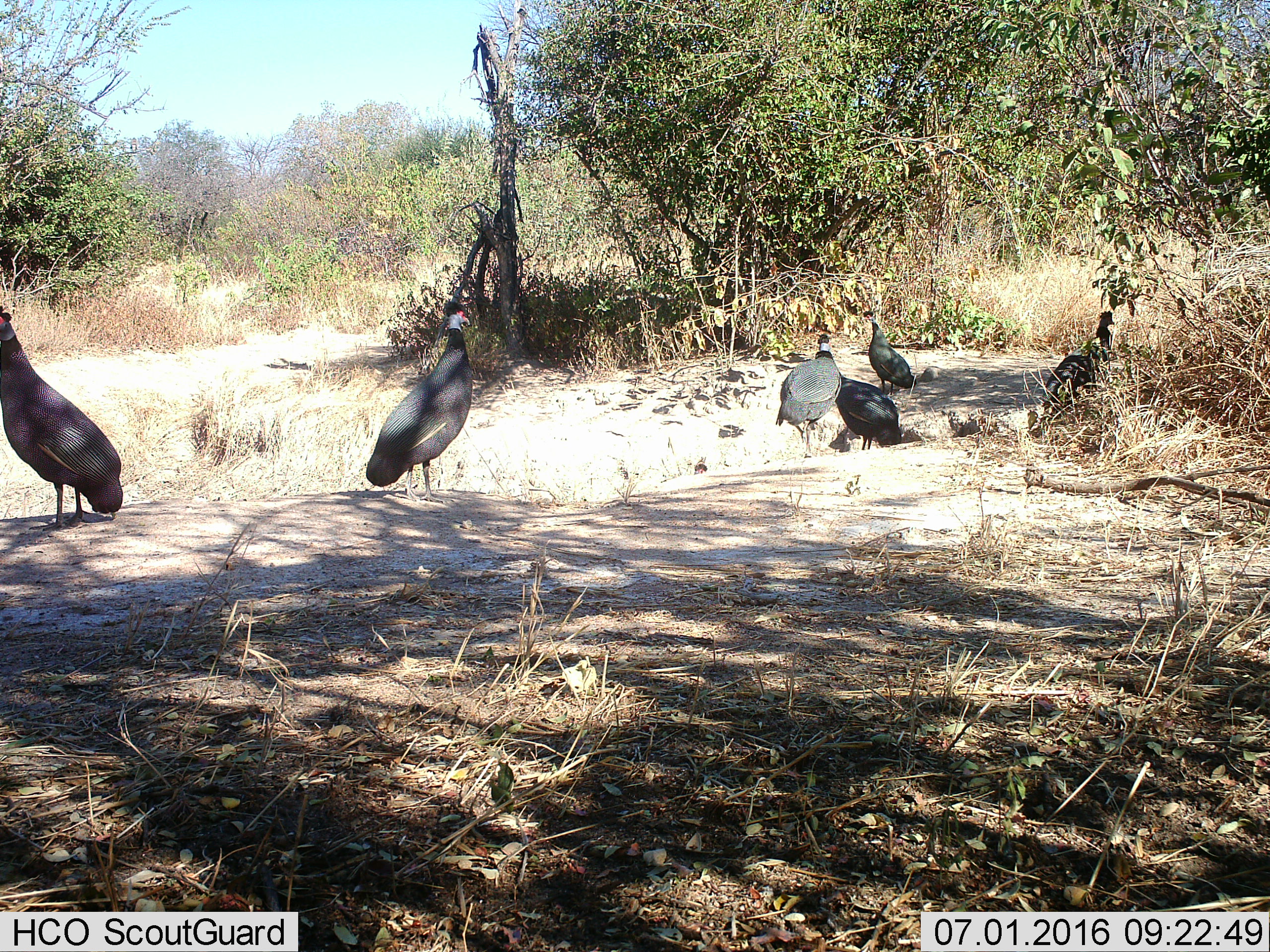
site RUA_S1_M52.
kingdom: Animalia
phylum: Chordata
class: Aves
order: Galliformes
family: Numididae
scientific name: Numididae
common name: guineafowl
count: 7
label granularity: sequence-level